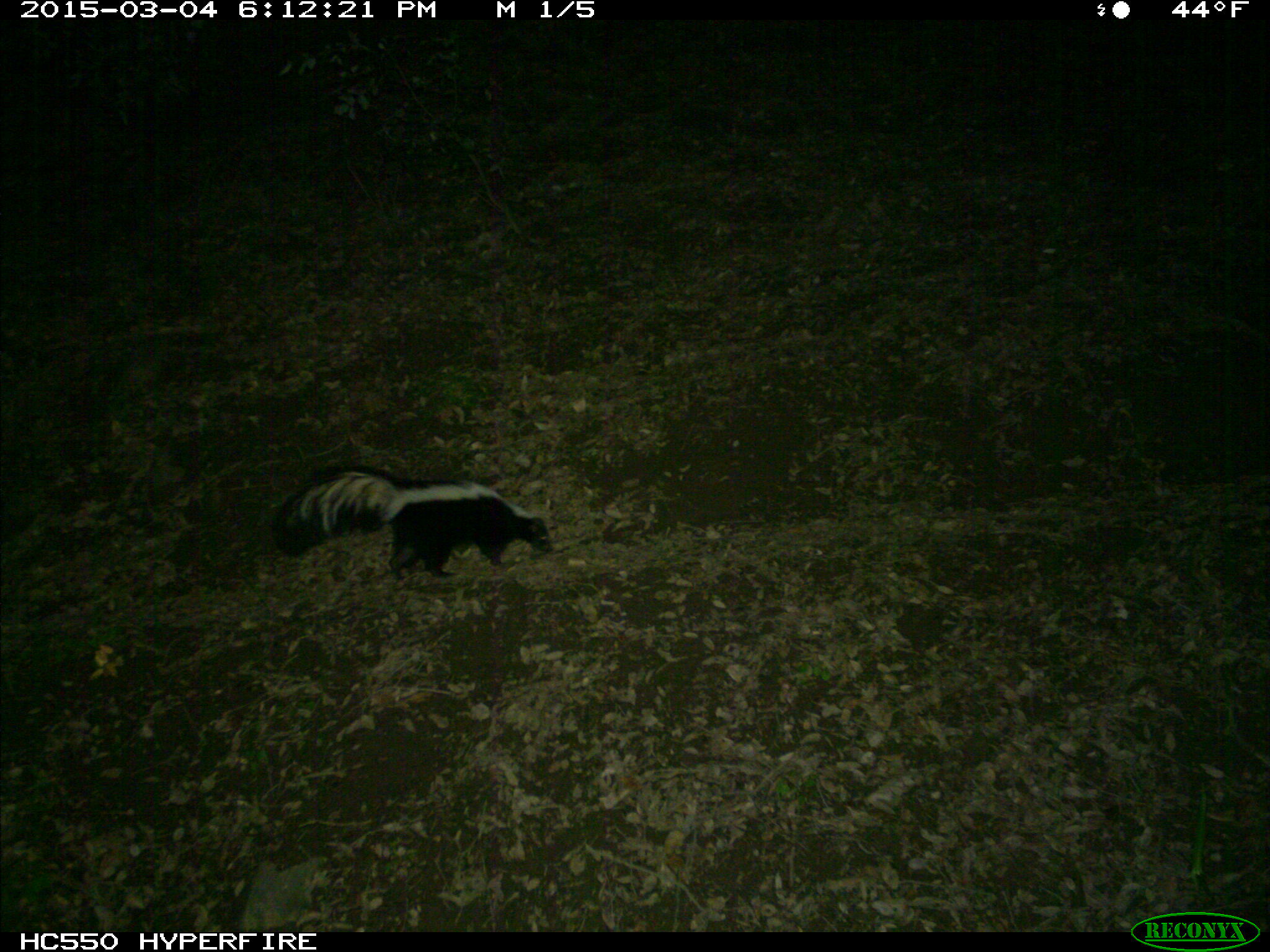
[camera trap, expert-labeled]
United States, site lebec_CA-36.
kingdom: Animalia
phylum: Chordata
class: Mammalia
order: Carnivora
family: Mephitidae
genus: Mephitis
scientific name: Mephitis mephitis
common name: striped skunk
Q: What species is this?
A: Mephitis mephitis (striped skunk).